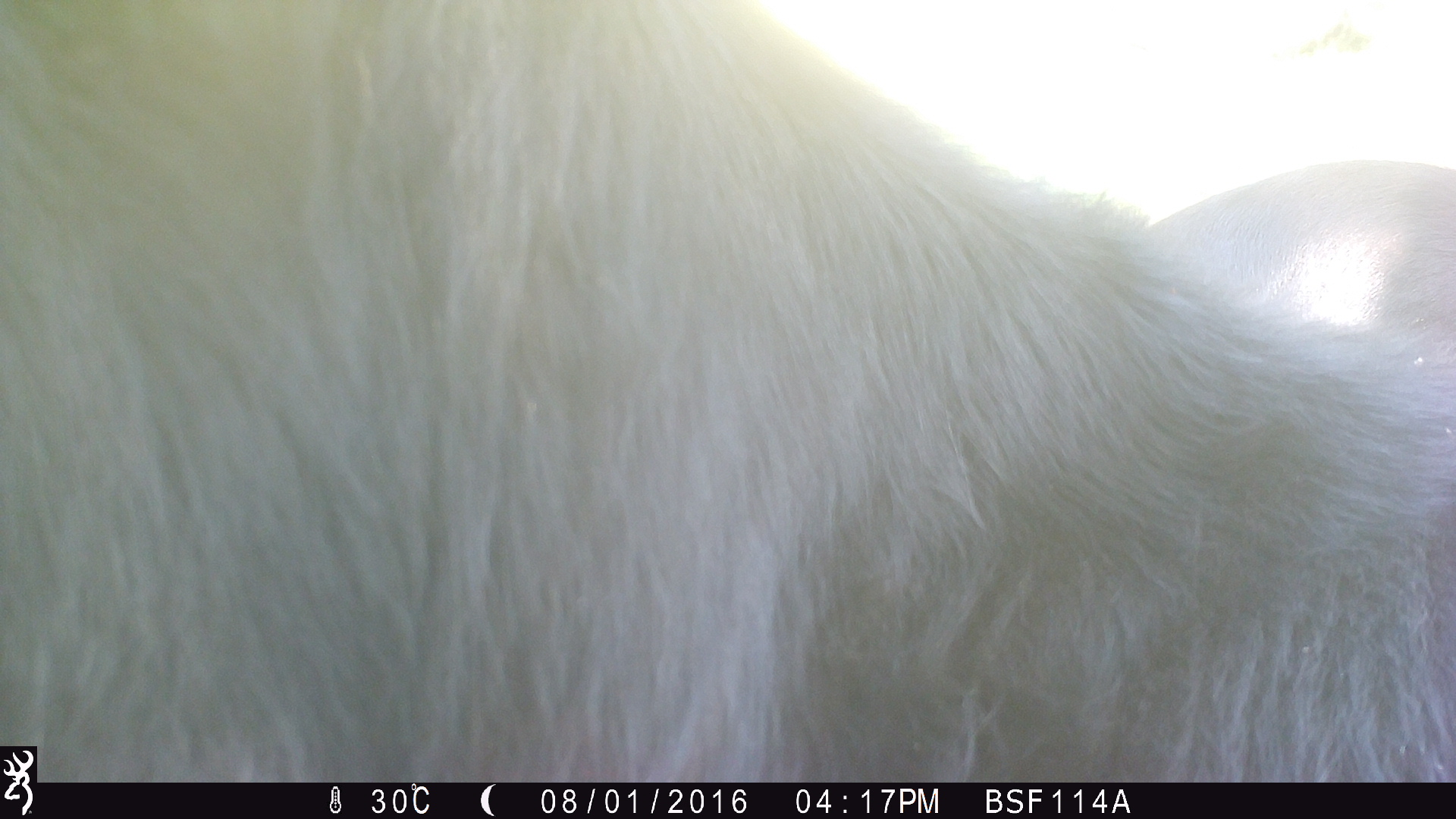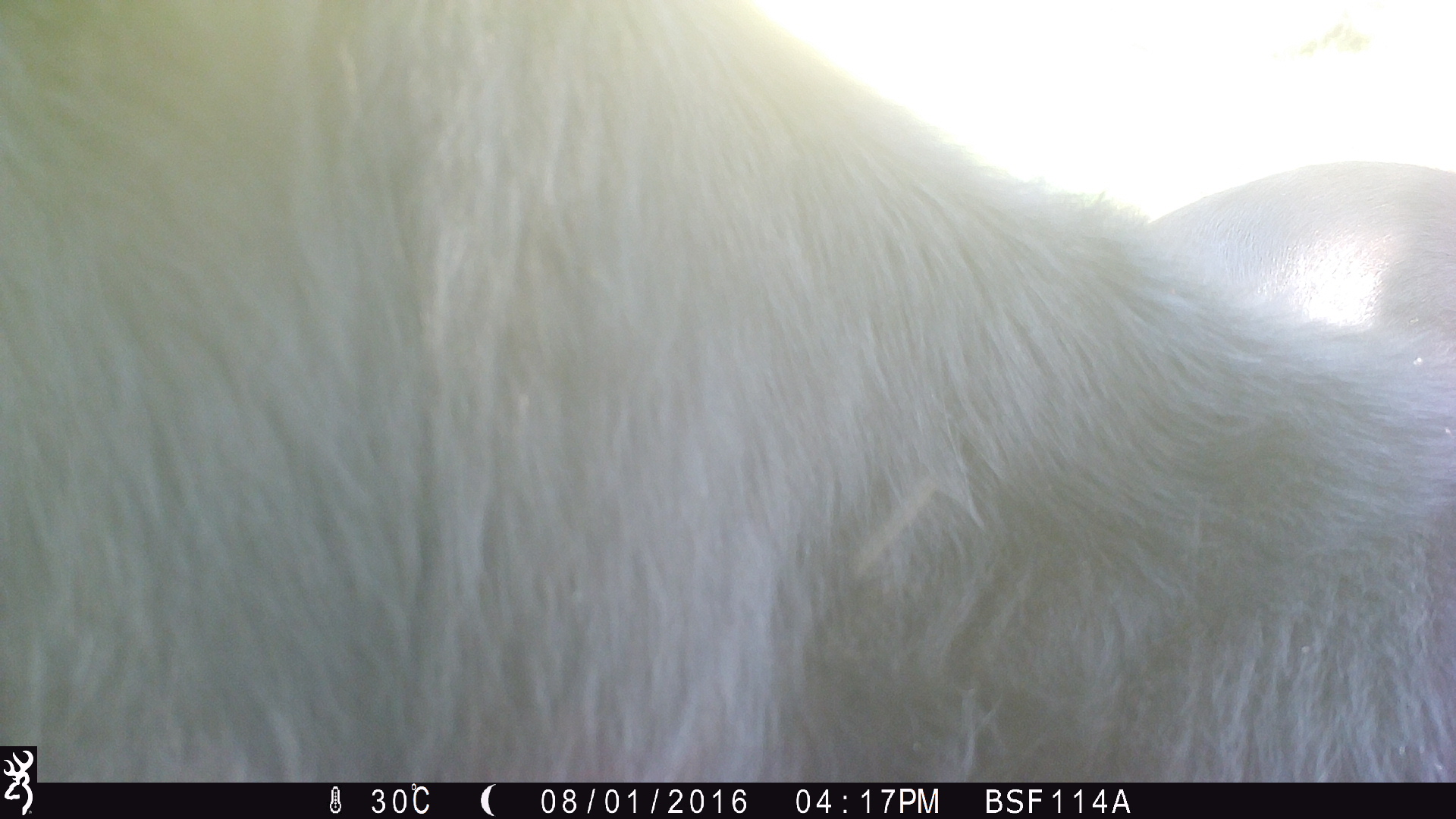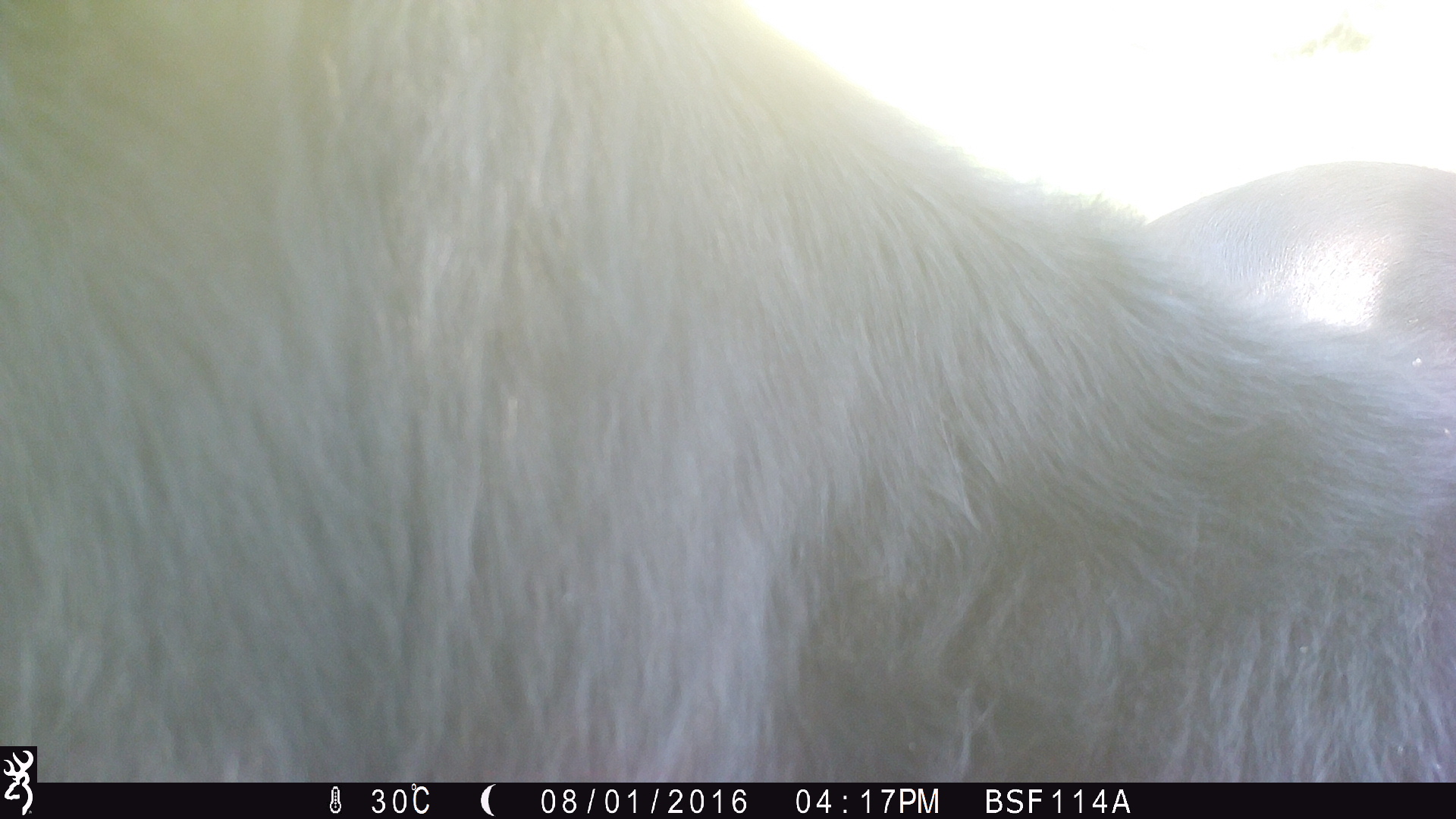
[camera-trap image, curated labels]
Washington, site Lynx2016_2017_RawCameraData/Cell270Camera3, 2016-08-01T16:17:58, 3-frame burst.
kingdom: Animalia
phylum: Chordata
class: Mammalia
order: Artiodactyla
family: Bovidae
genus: Bos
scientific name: Bos taurus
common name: domestic cattle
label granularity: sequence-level